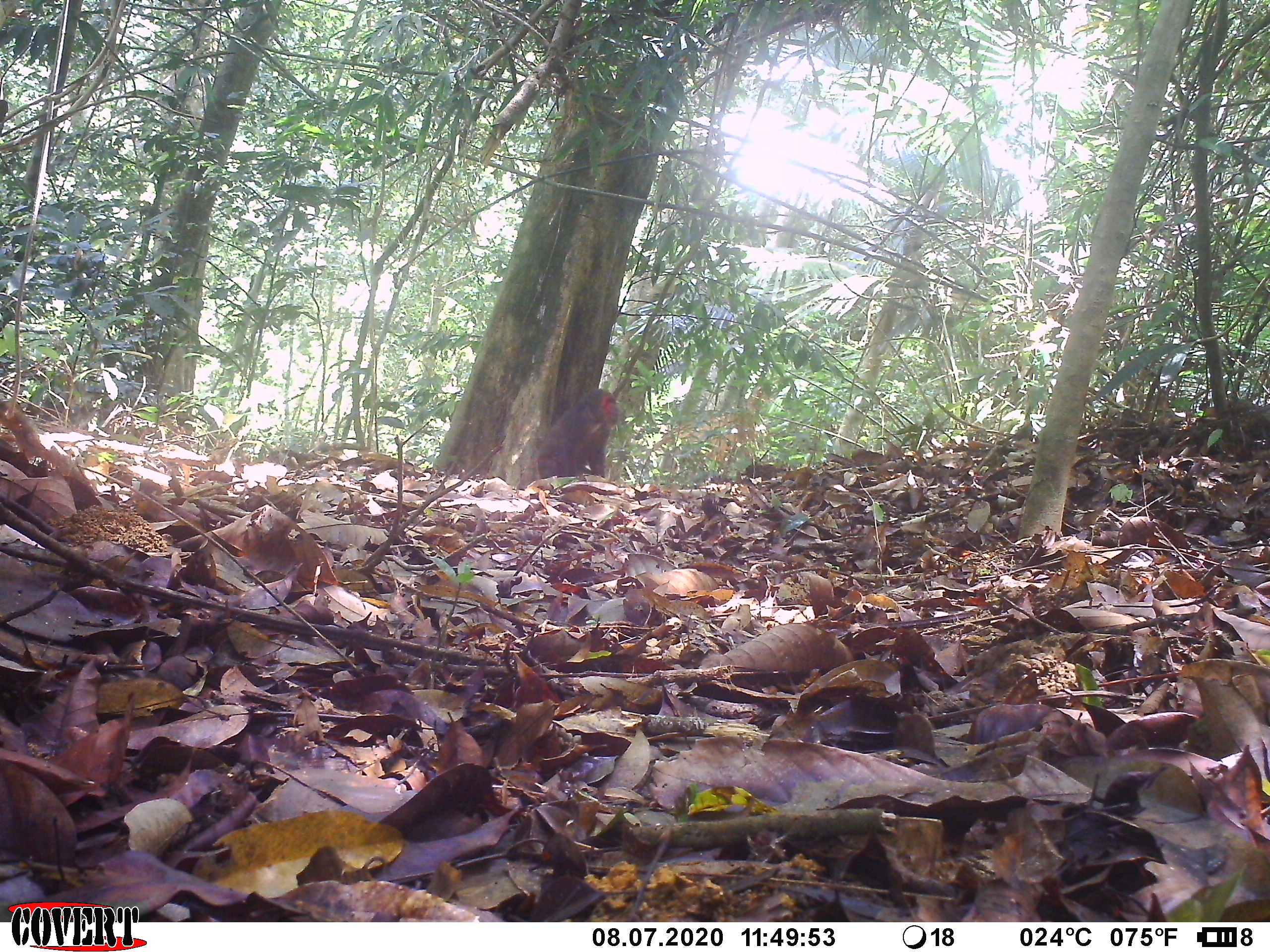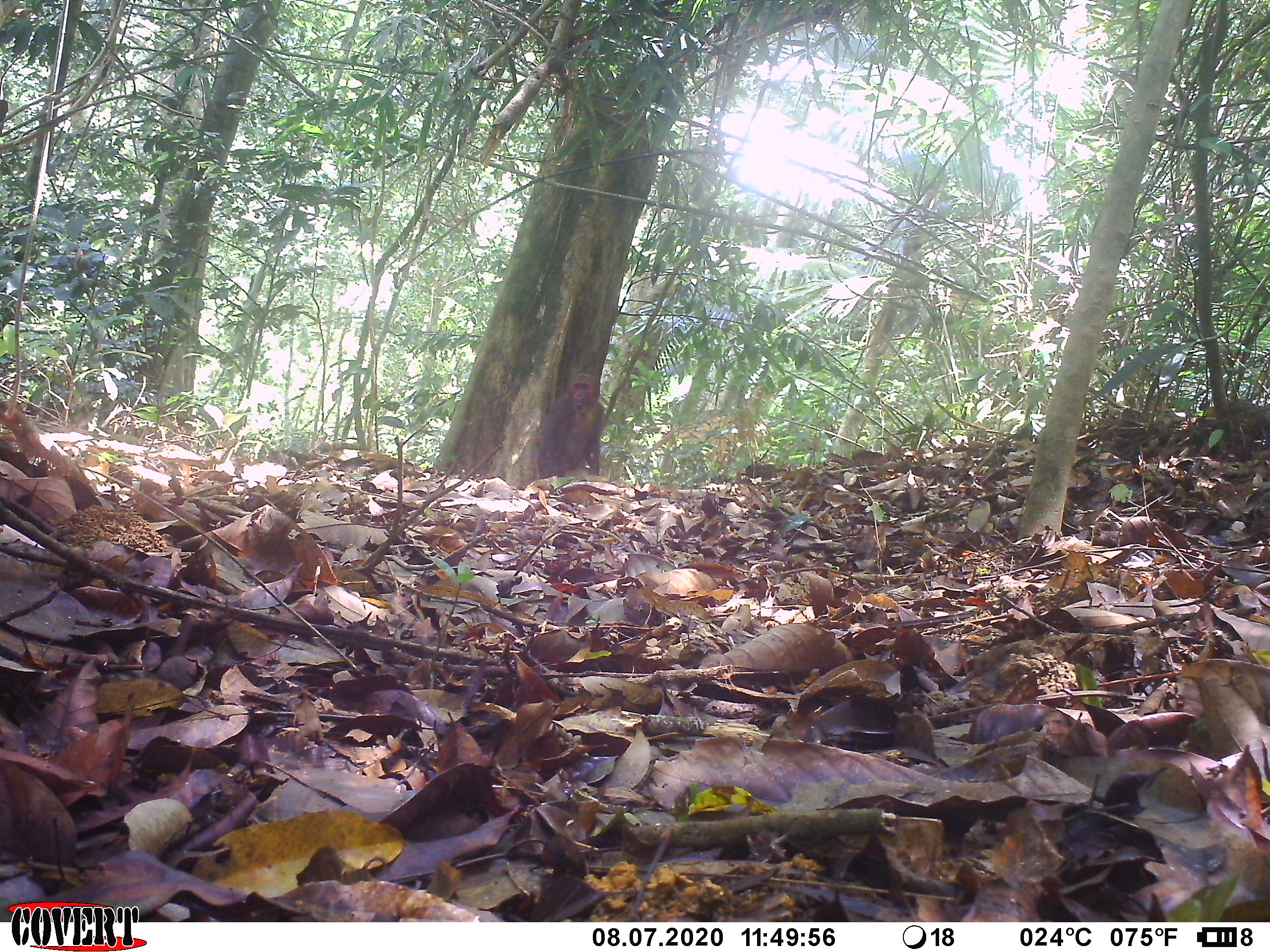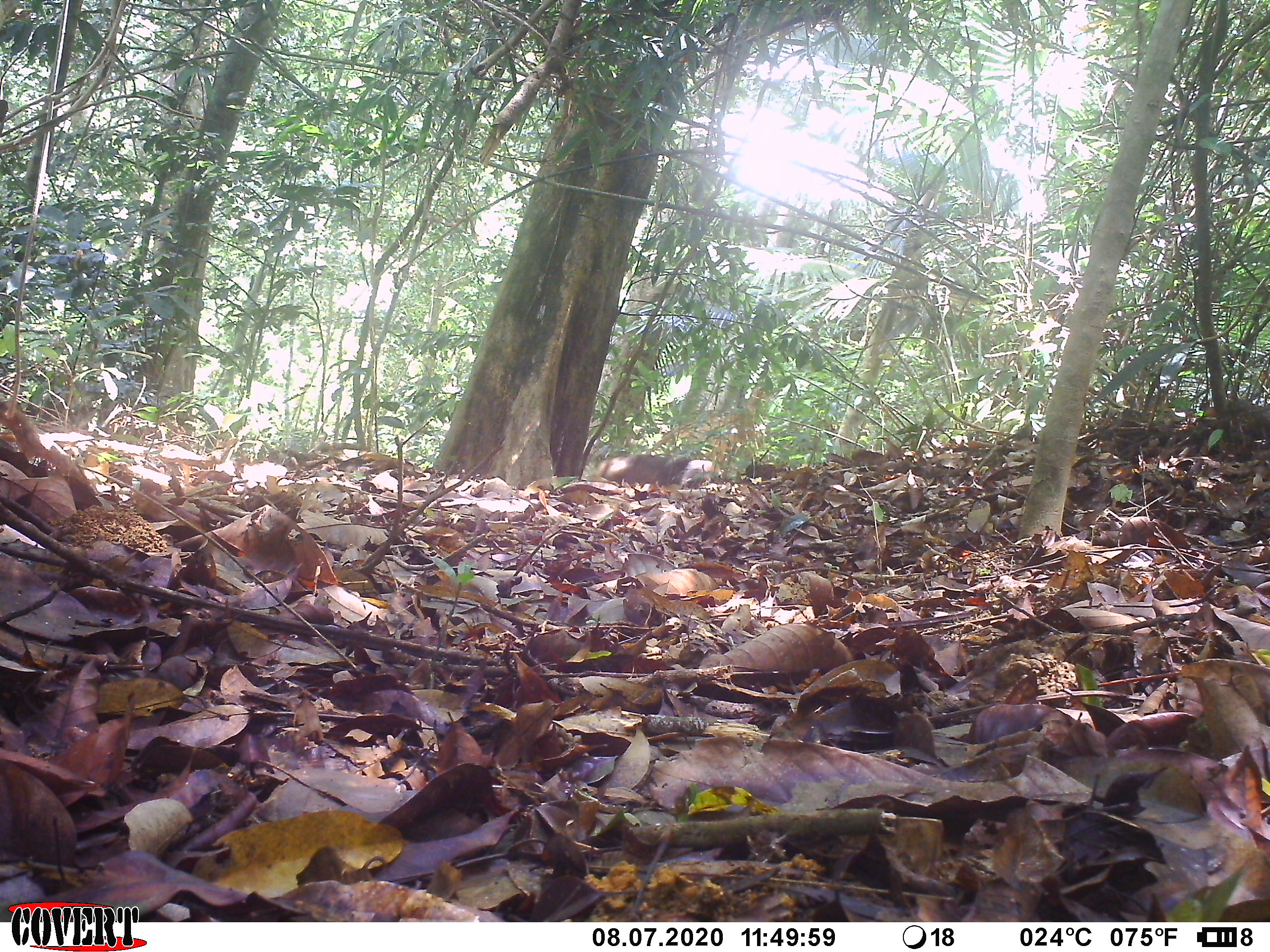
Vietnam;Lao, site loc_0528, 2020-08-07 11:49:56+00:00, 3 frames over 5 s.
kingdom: Animalia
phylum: Chordata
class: Mammalia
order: Primates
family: Cercopithecidae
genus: Macaca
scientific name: Macaca arctoides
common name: stump-tailed macaque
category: stump tailed macaque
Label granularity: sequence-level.